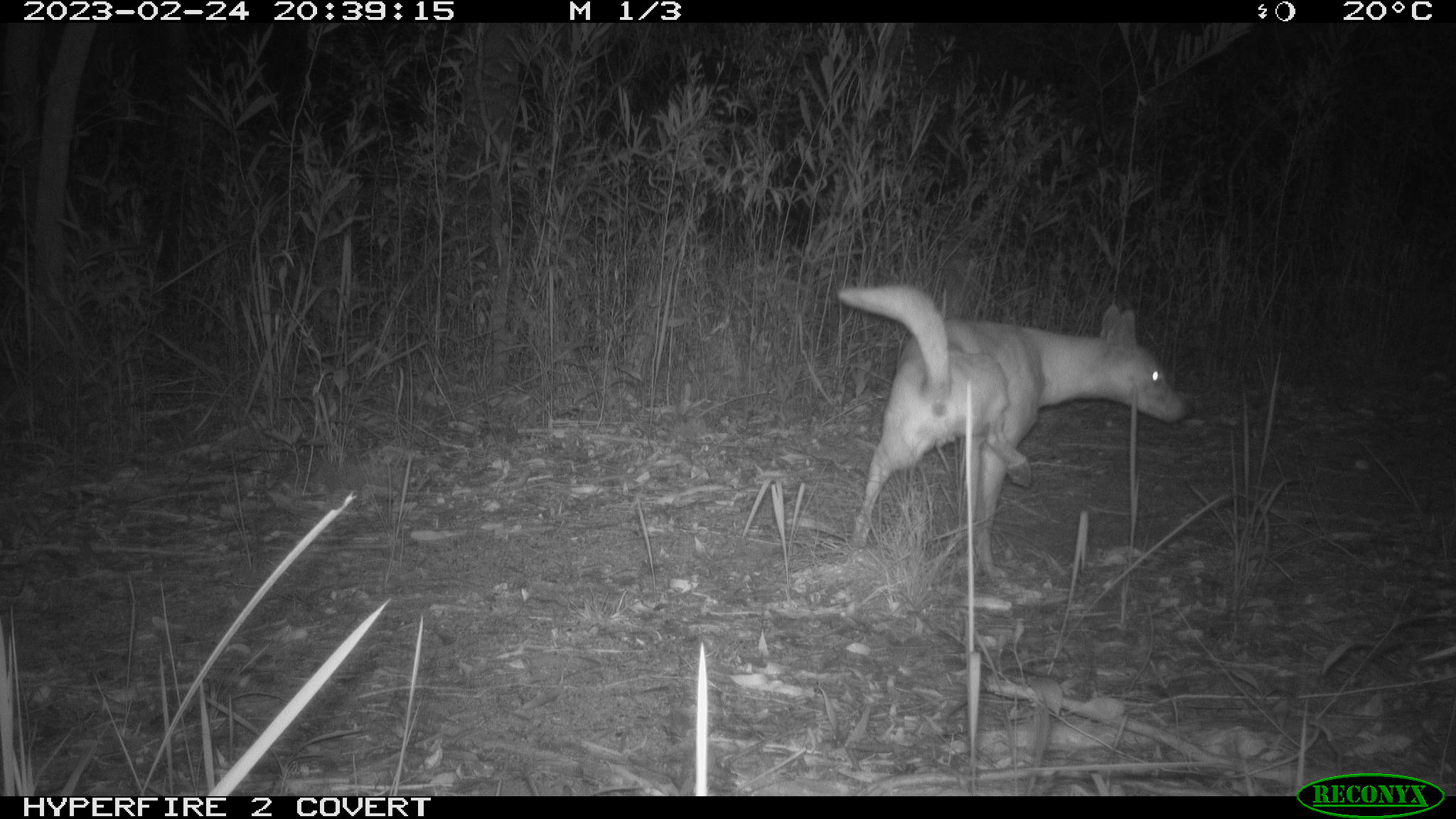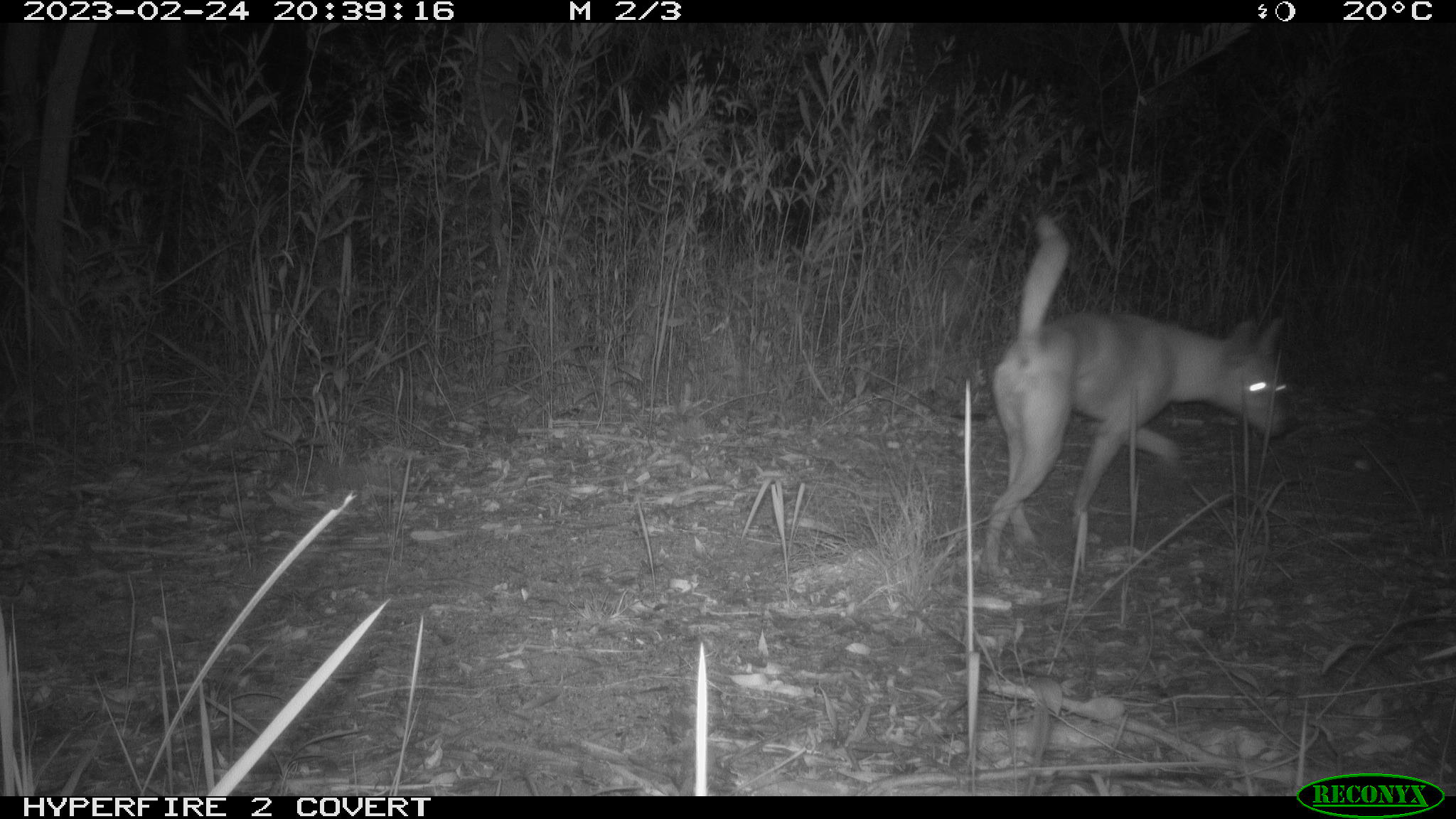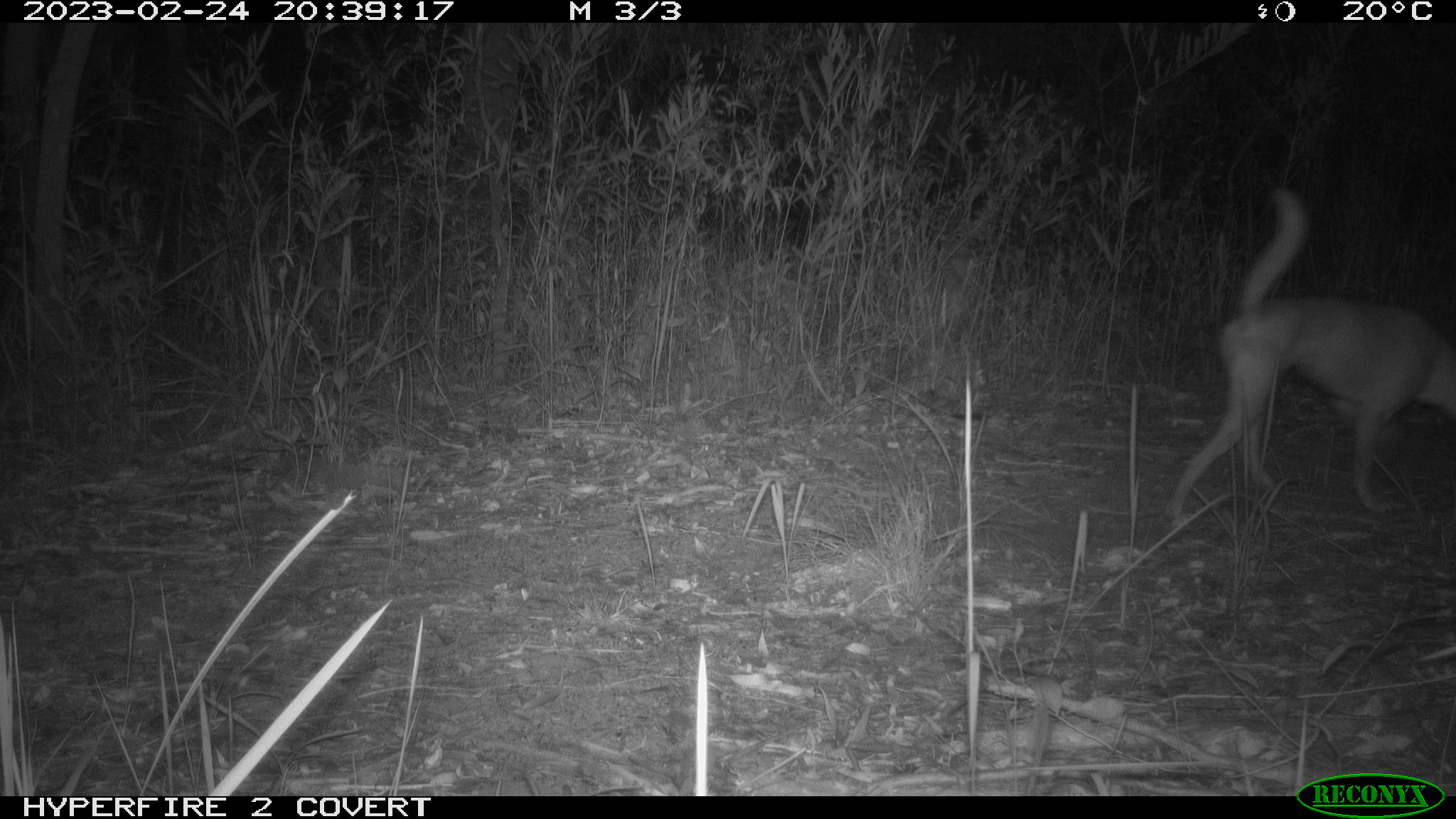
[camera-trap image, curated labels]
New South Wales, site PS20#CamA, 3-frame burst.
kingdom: Animalia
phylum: Chordata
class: Mammalia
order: Carnivora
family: Canidae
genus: Canis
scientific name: Canis familiaris dingo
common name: dingo